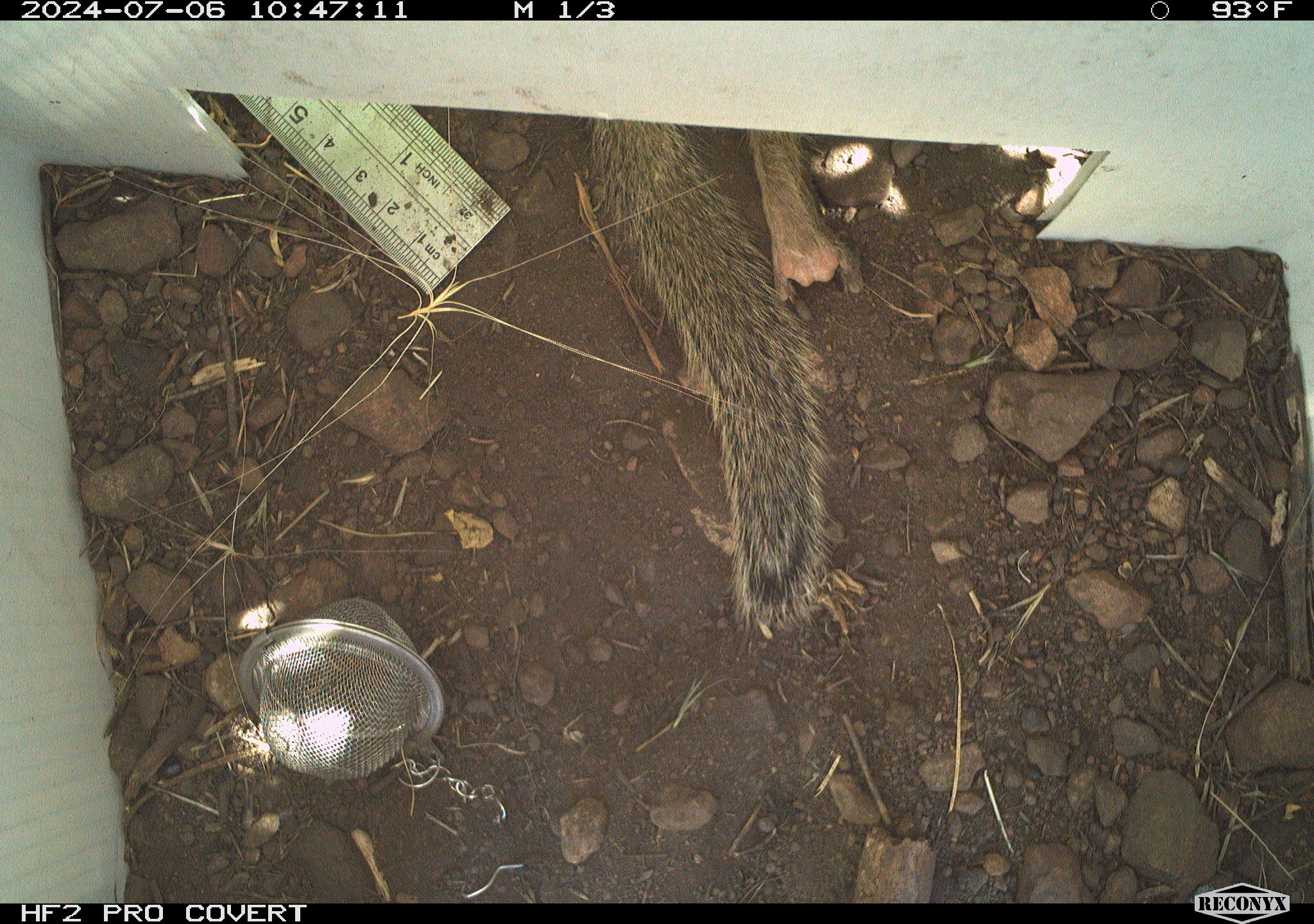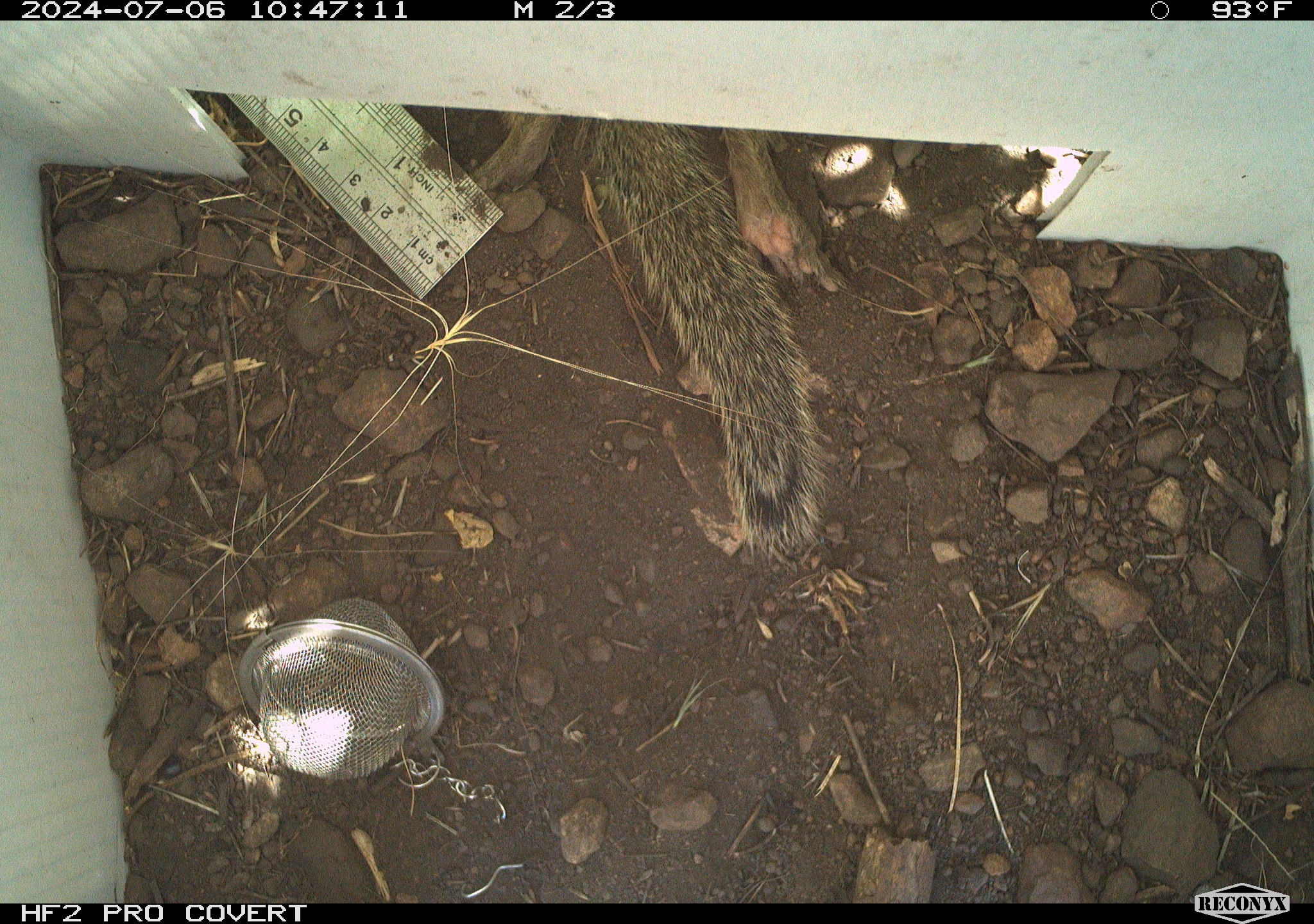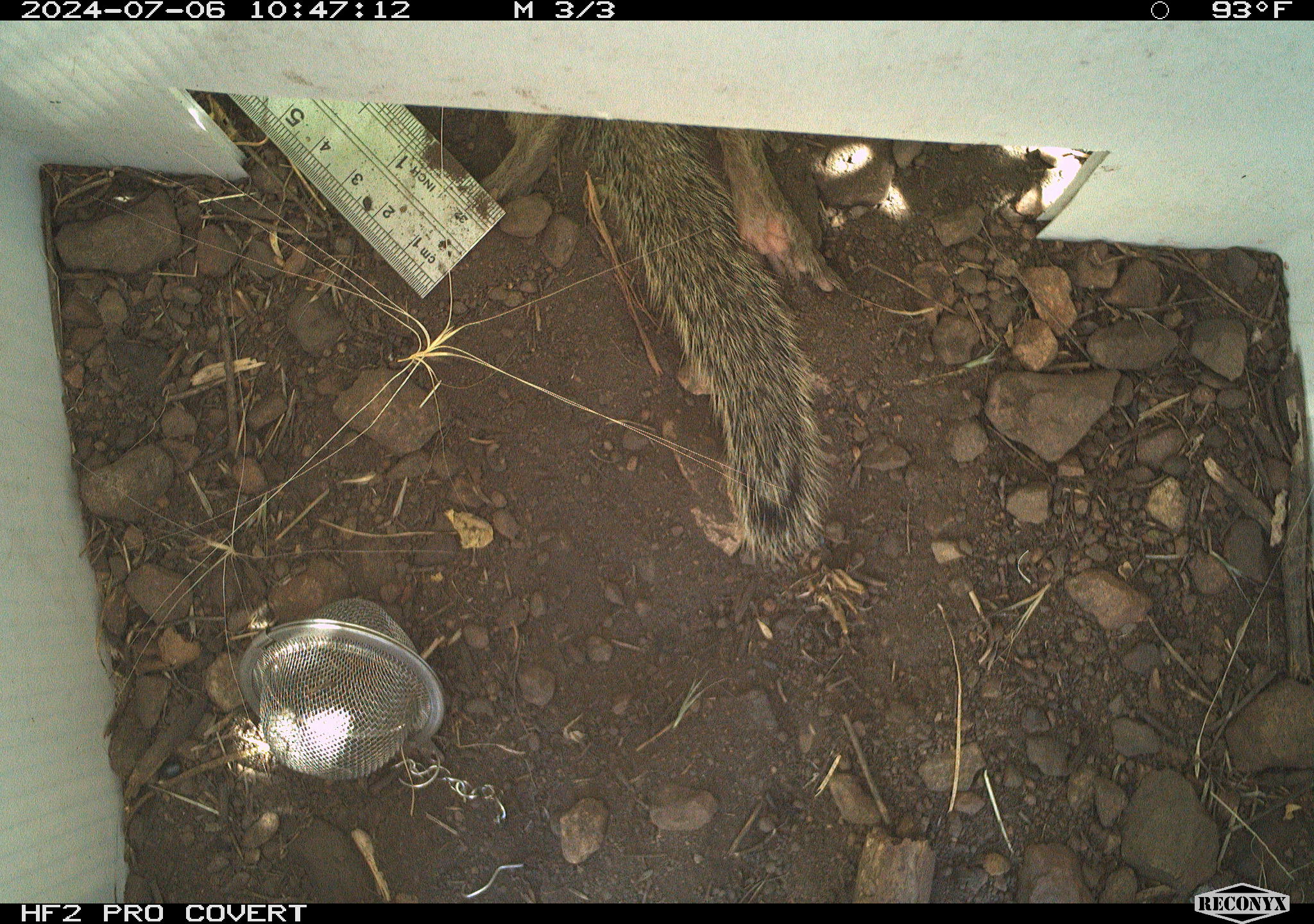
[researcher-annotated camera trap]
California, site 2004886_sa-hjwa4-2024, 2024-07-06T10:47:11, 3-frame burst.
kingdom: Animalia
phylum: Chordata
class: Mammalia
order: Rodentia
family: Sciuridae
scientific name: Sciuridae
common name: squirrels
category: sciuridae family